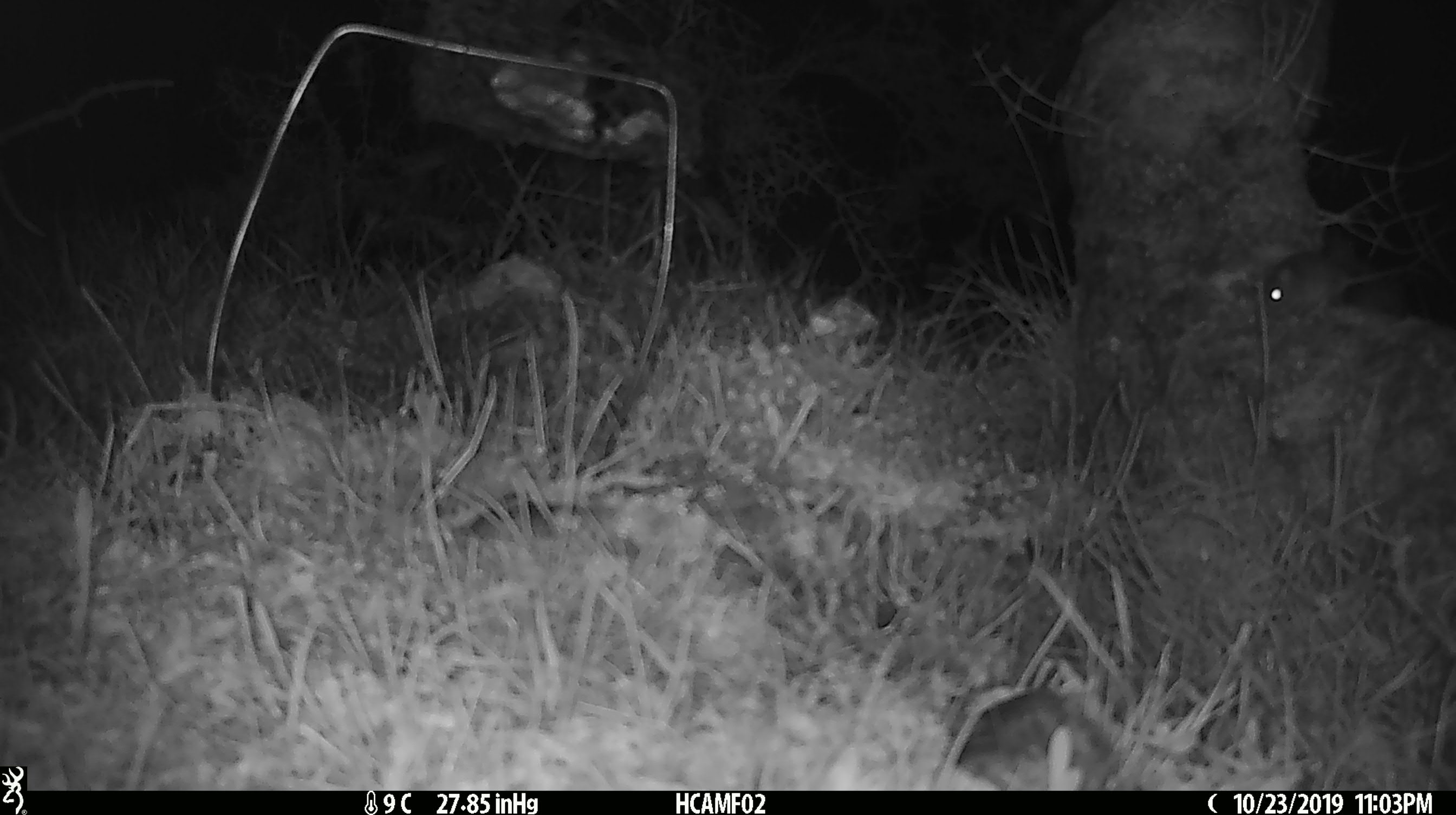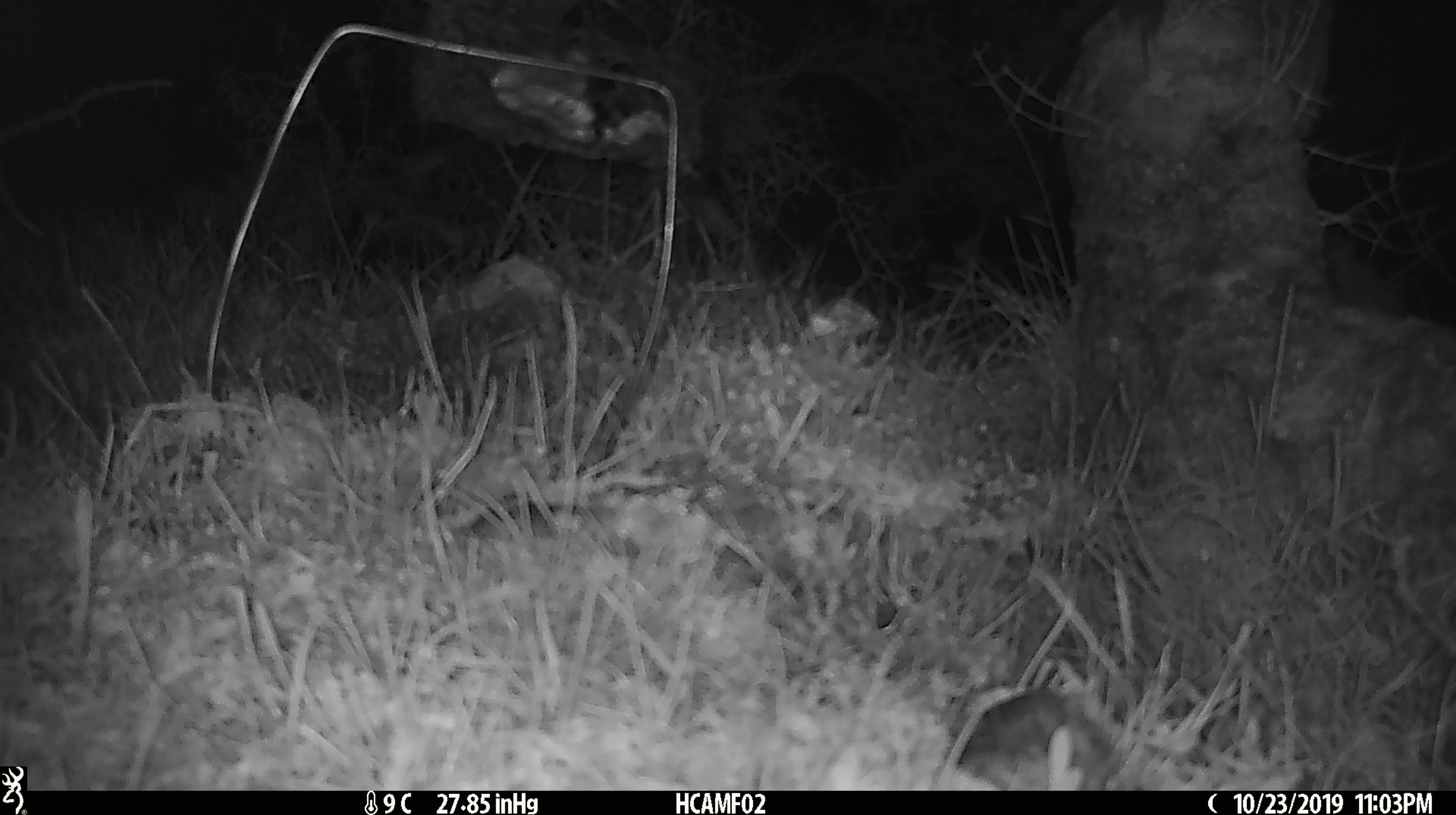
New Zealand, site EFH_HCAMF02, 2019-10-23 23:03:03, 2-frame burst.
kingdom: Animalia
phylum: Chordata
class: Mammalia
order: Rodentia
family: Muridae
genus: Mus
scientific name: Mus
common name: mouse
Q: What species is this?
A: Mouse (Mus).